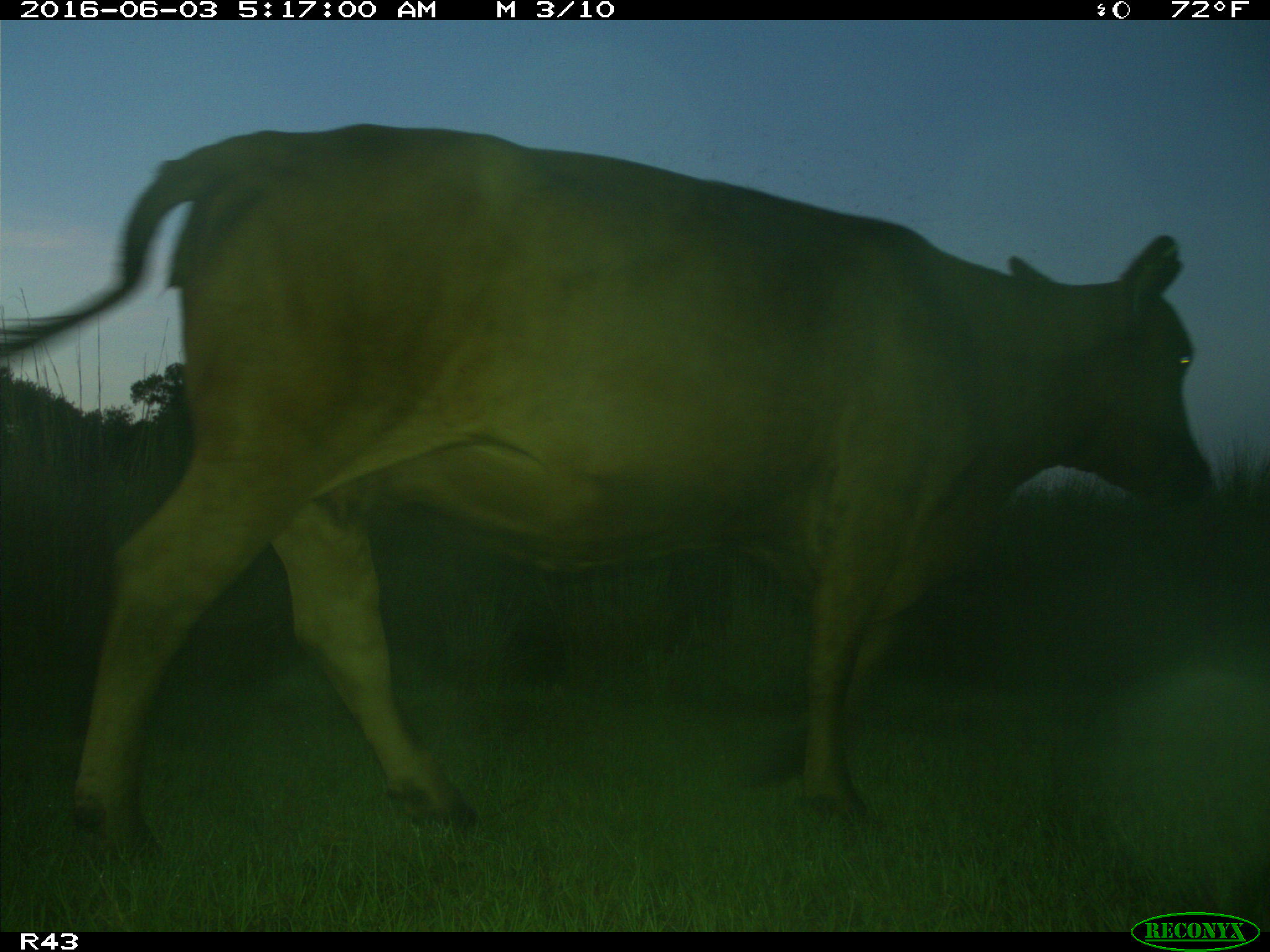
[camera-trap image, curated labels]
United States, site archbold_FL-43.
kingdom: Animalia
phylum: Chordata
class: Mammalia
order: Artiodactyla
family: Bovidae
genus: Bos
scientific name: Bos taurus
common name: domestic cow